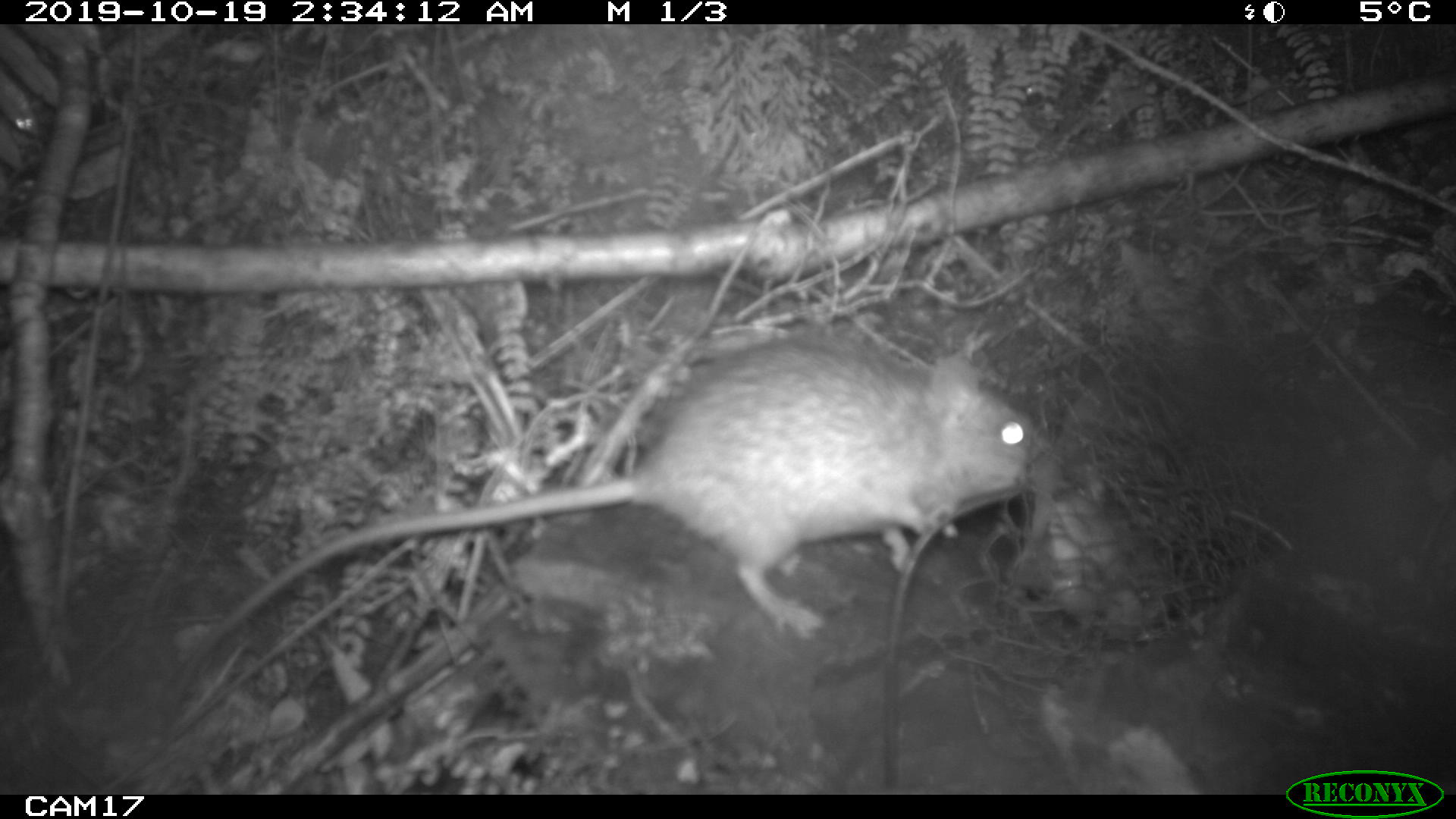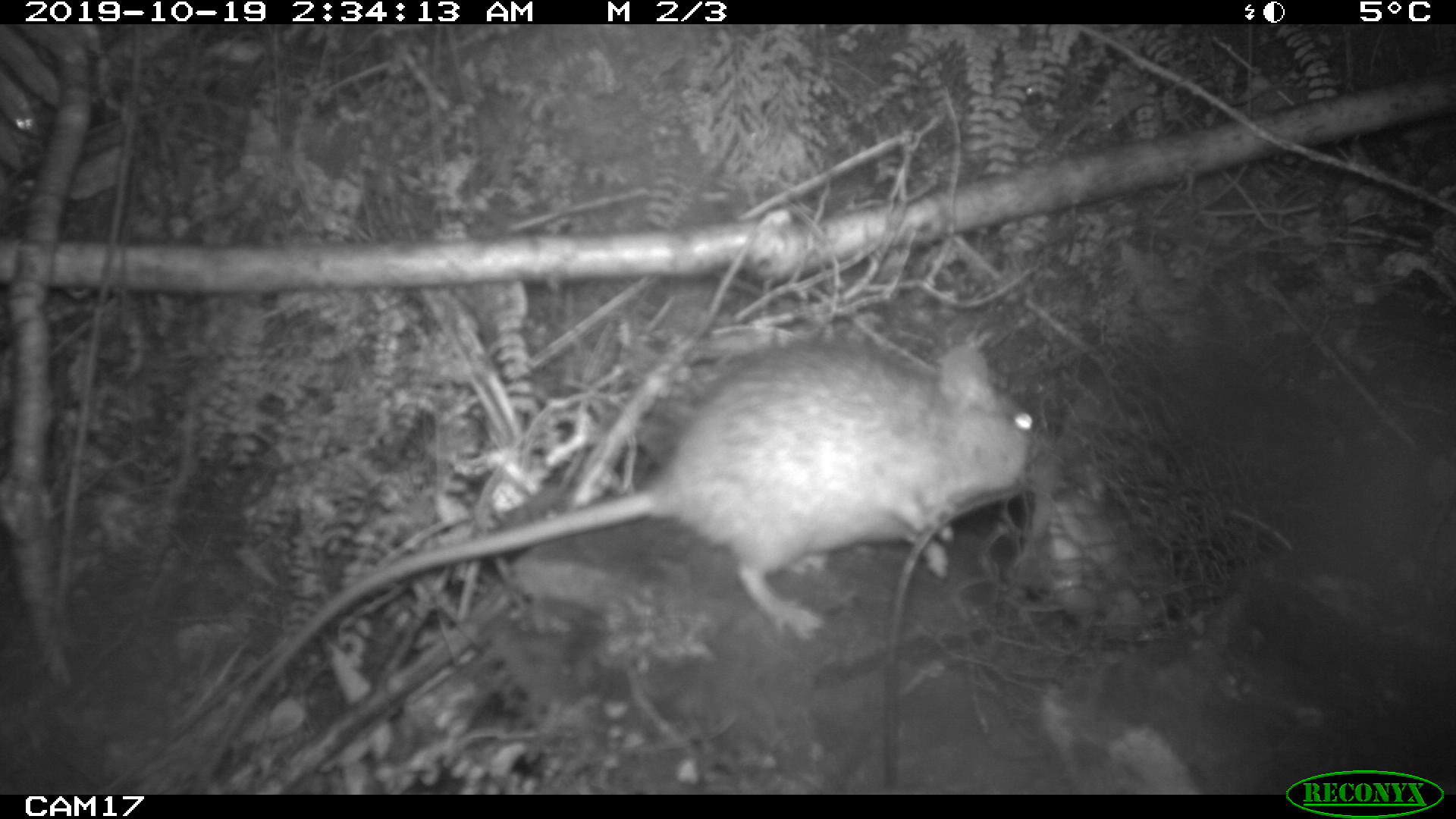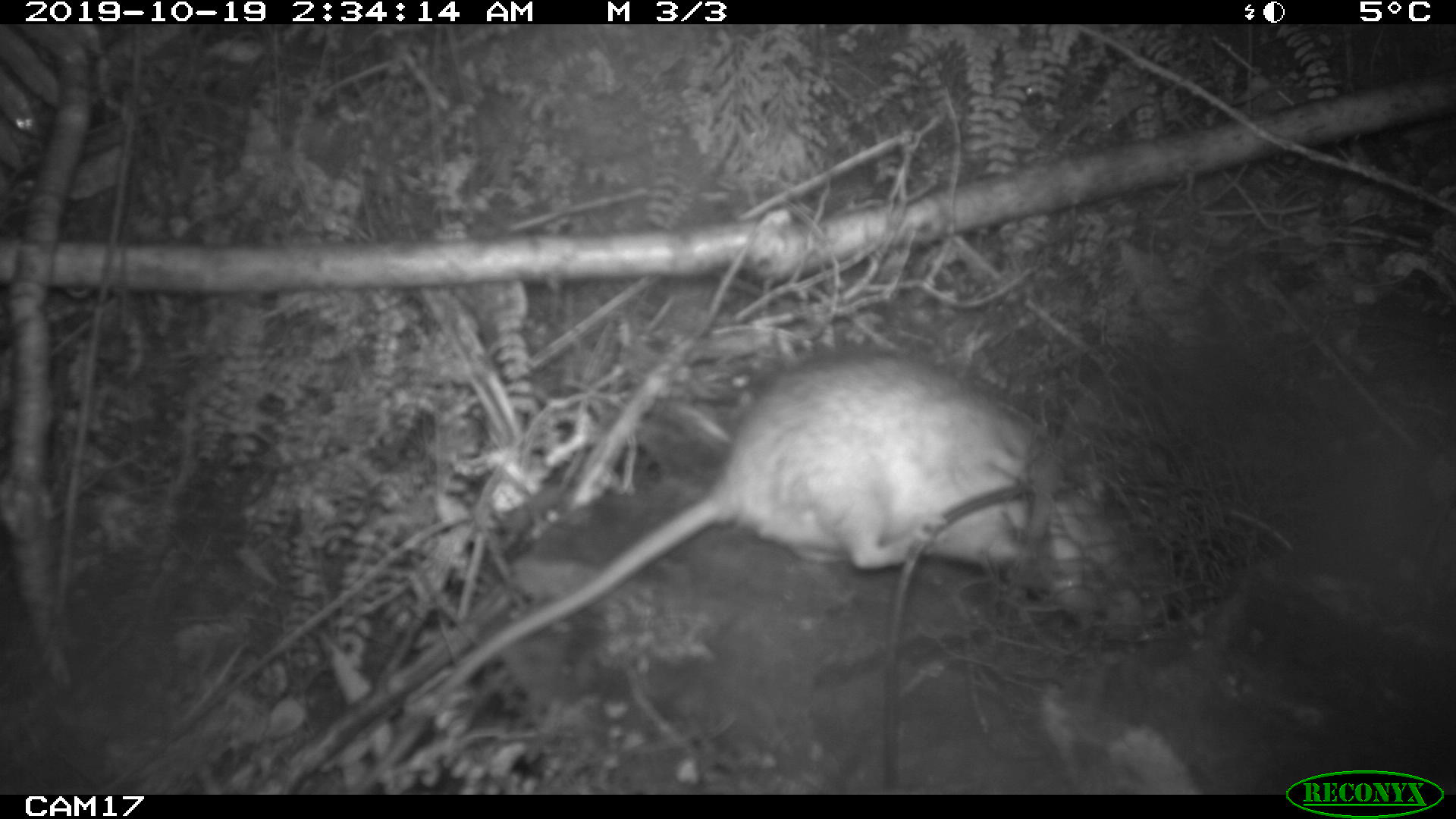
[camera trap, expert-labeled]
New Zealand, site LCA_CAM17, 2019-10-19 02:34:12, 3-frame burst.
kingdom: Animalia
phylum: Chordata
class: Mammalia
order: Rodentia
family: Muridae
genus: Rattus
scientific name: Rattus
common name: rat